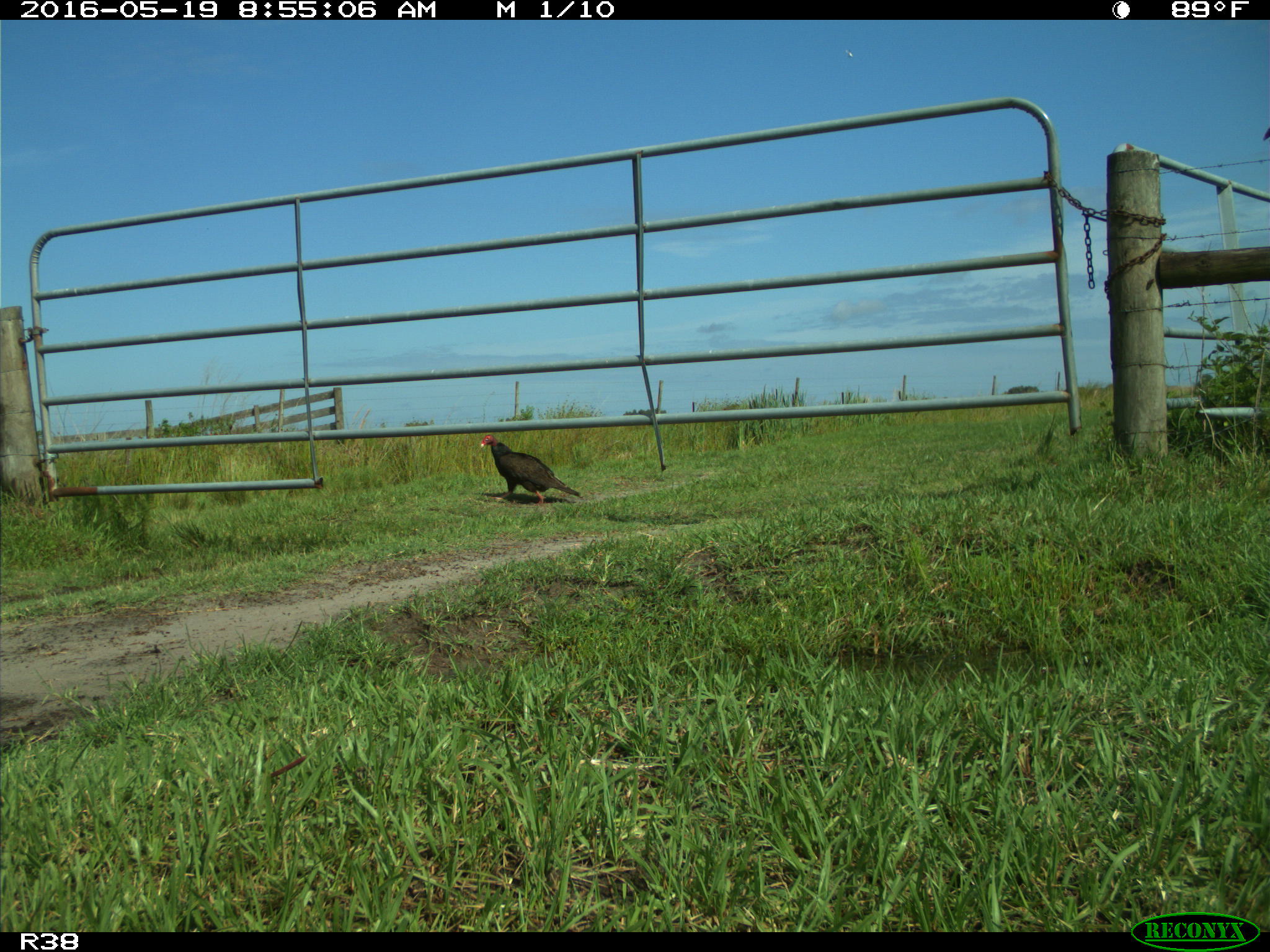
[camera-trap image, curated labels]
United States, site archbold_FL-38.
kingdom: Animalia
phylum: Chordata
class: Aves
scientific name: Aves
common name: birds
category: unidentified bird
Unidentified bird (birds) (Aves).